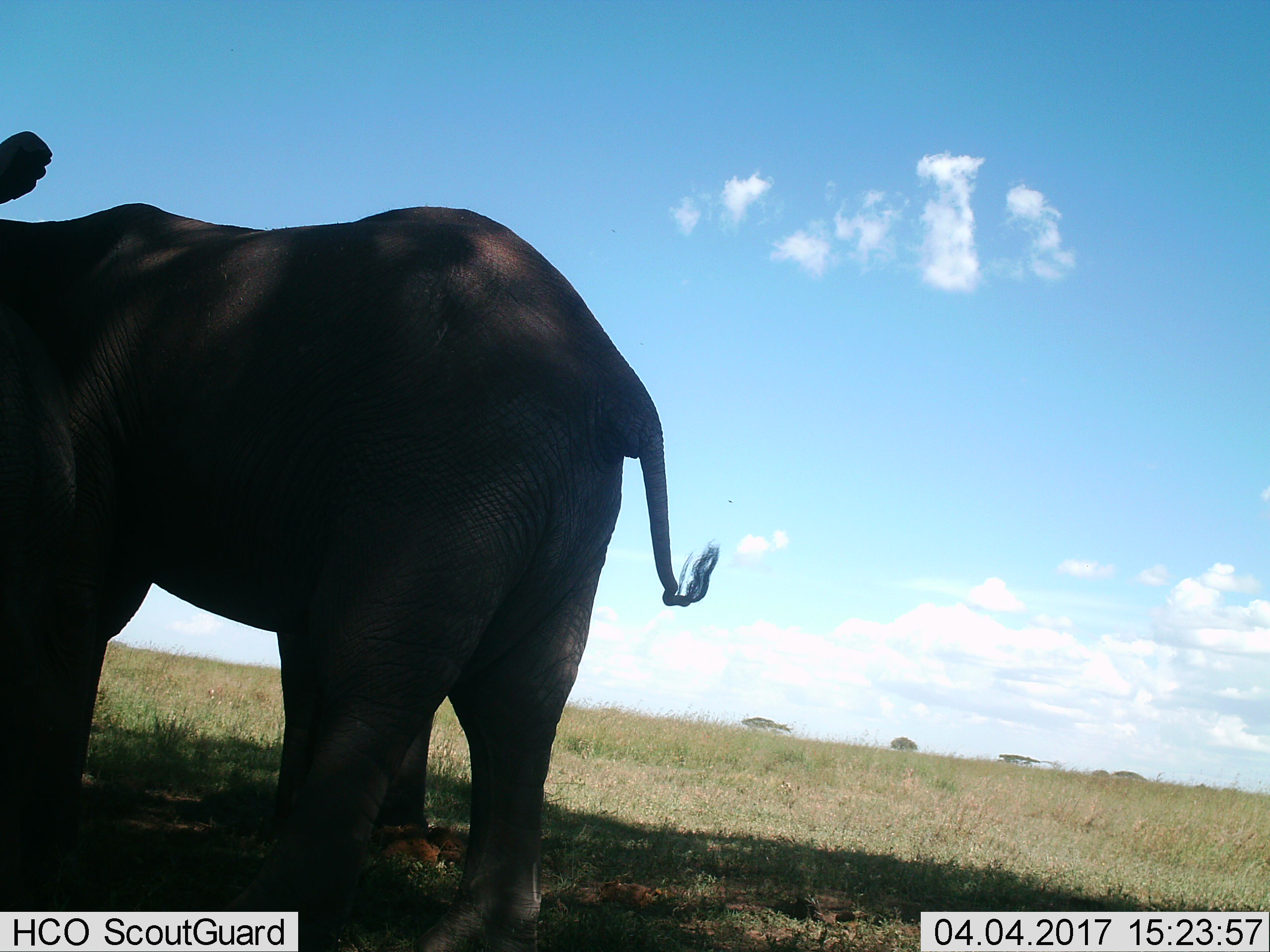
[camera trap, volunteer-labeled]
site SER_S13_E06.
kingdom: Animalia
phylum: Chordata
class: Mammalia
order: Proboscidea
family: Elephantidae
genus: Loxodonta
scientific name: Loxodonta africana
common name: african bush elephant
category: elephant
Elephant (african bush elephant) (Loxodonta africana), count 1. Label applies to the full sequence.